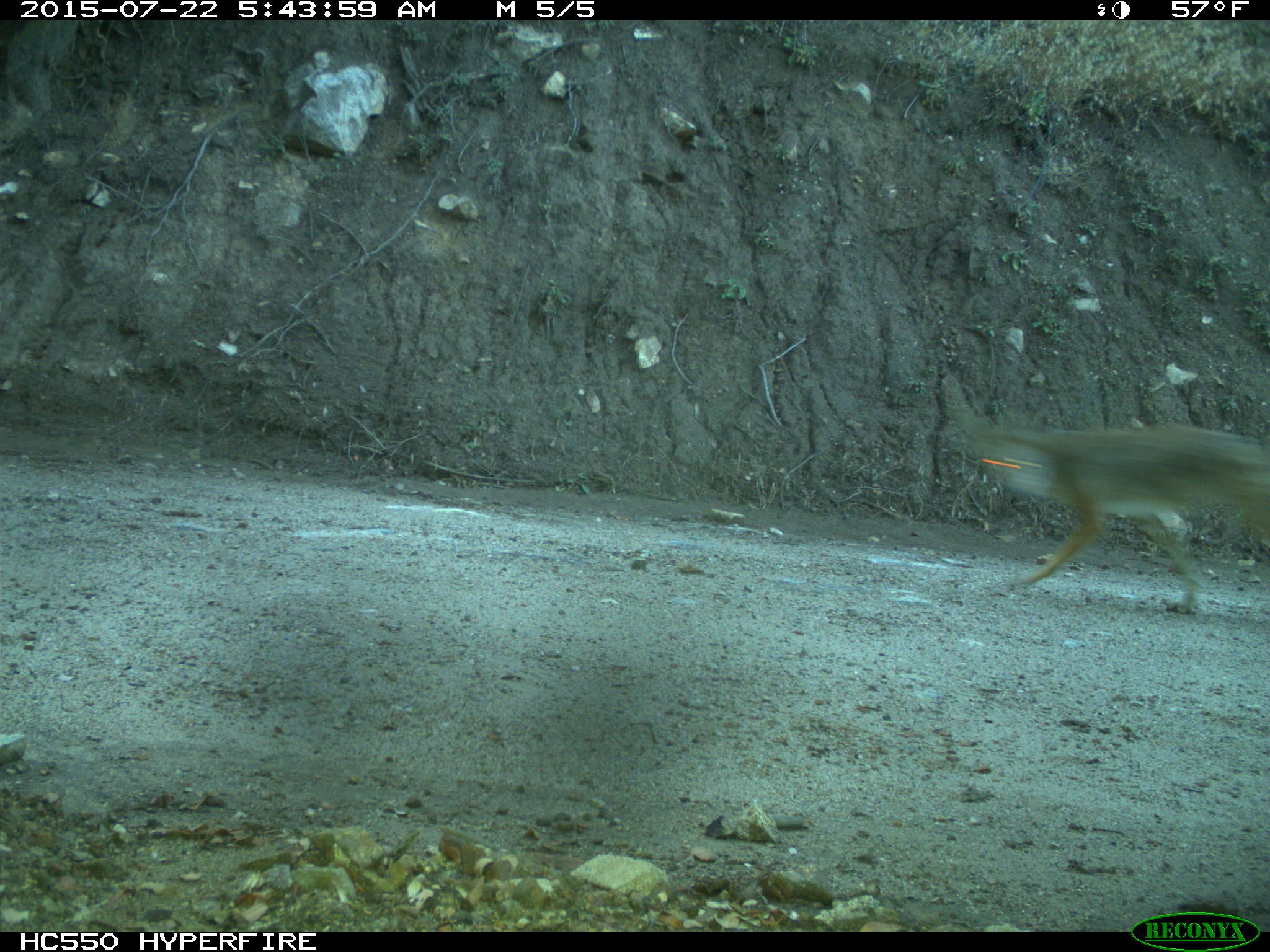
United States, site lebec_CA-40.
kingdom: Animalia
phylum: Chordata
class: Mammalia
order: Carnivora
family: Canidae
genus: Canis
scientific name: Canis latrans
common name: coyote